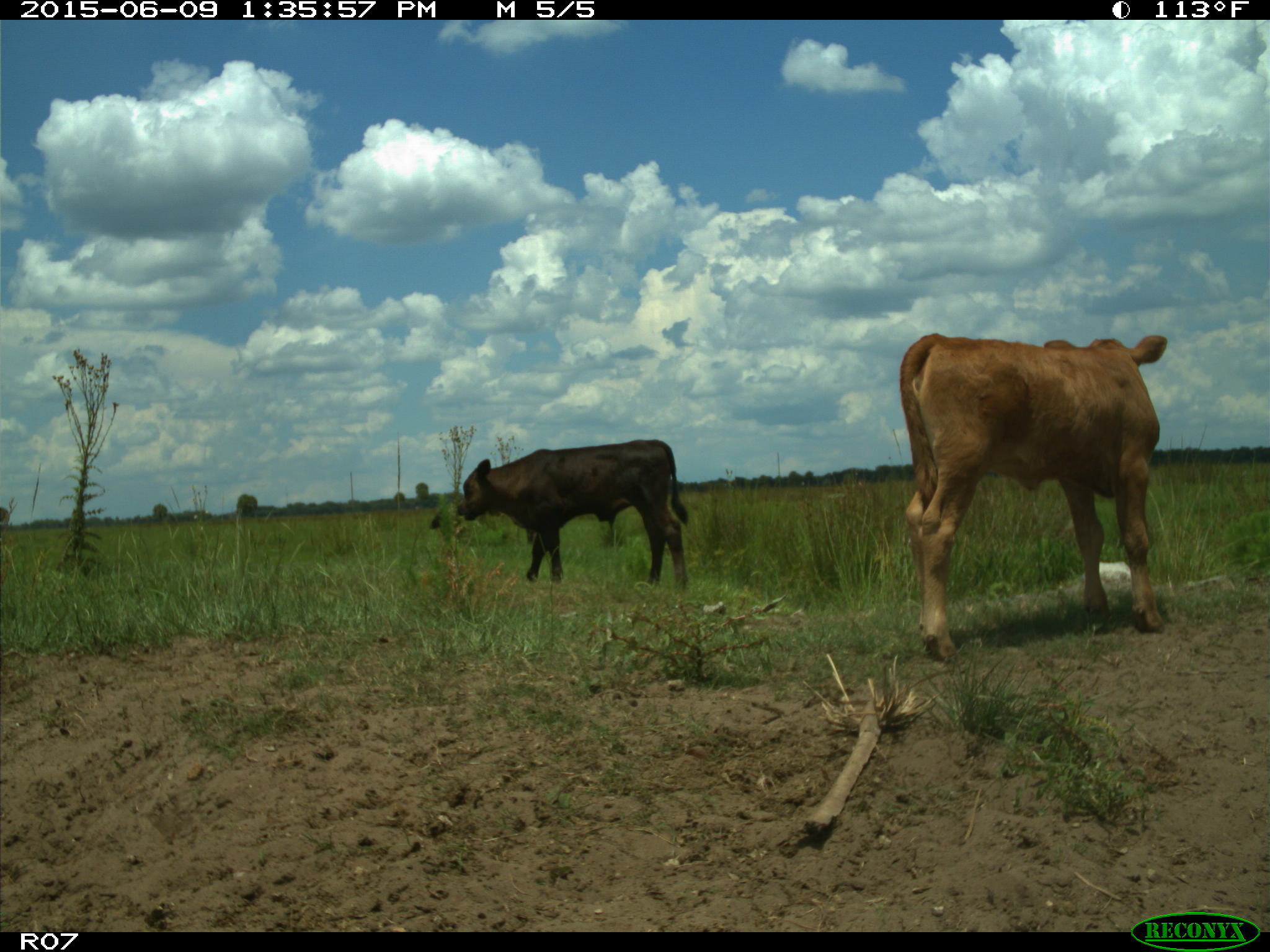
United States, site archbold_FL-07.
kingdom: Animalia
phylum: Chordata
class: Mammalia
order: Artiodactyla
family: Bovidae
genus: Bos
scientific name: Bos taurus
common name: domestic cow